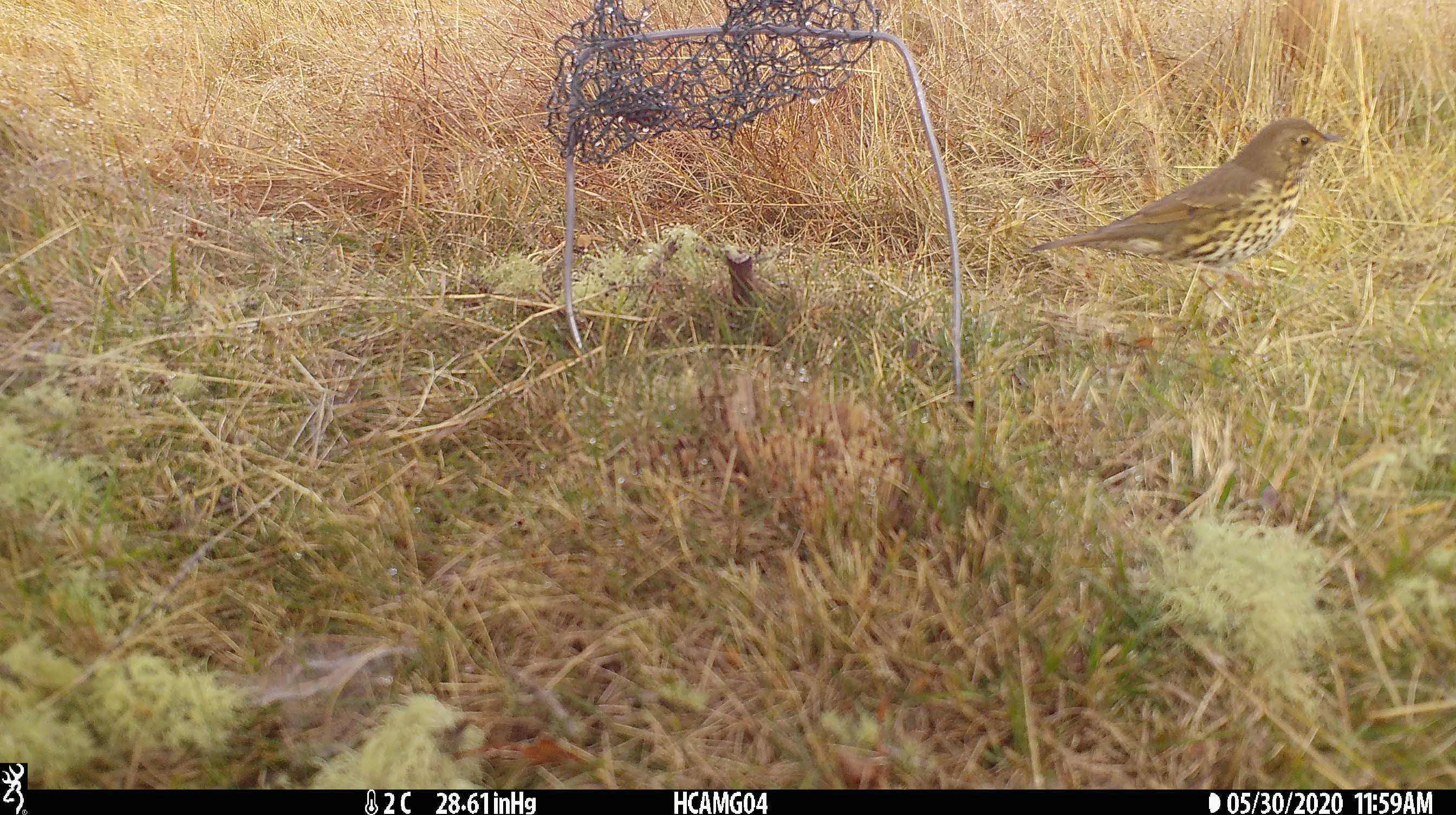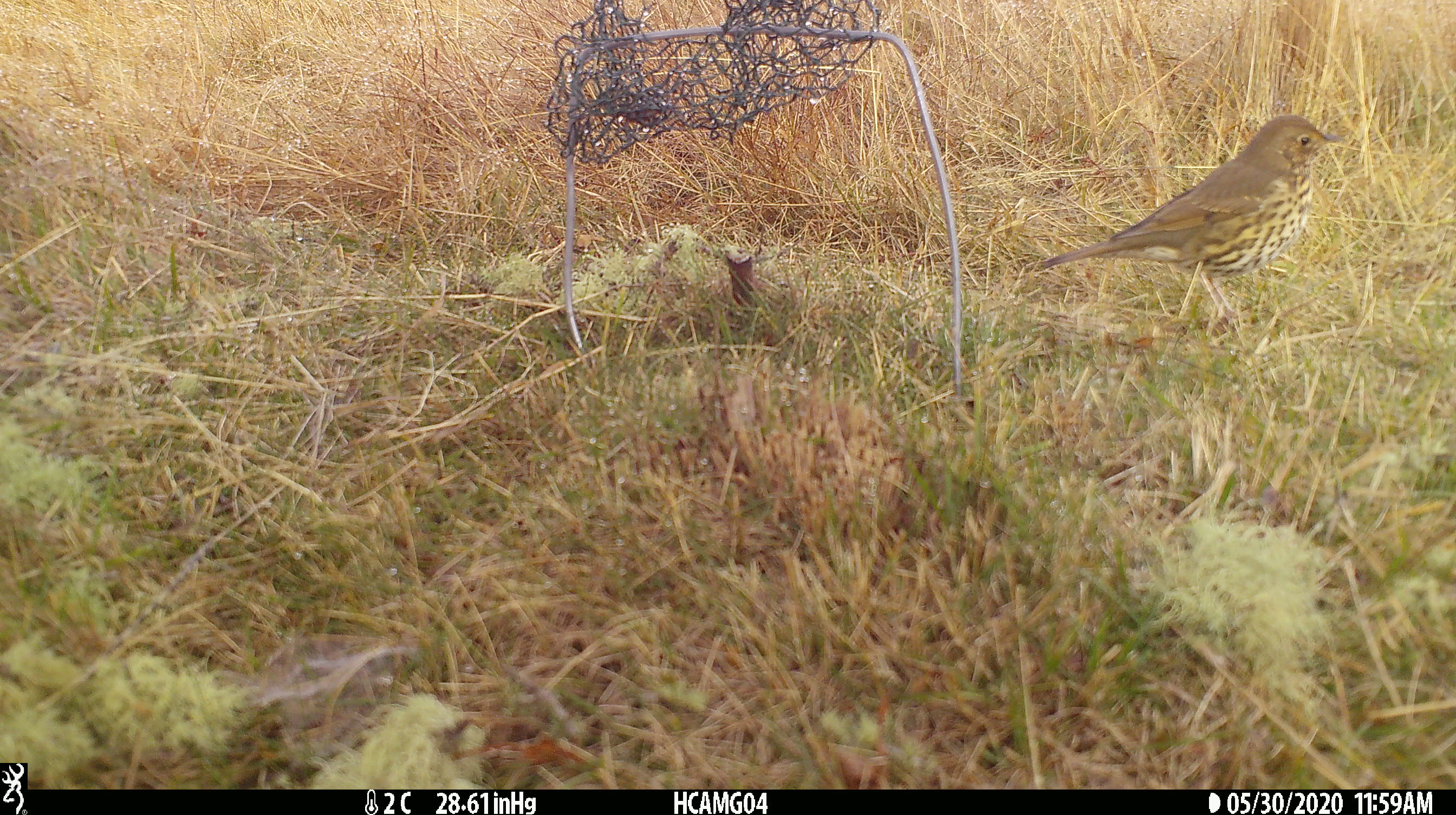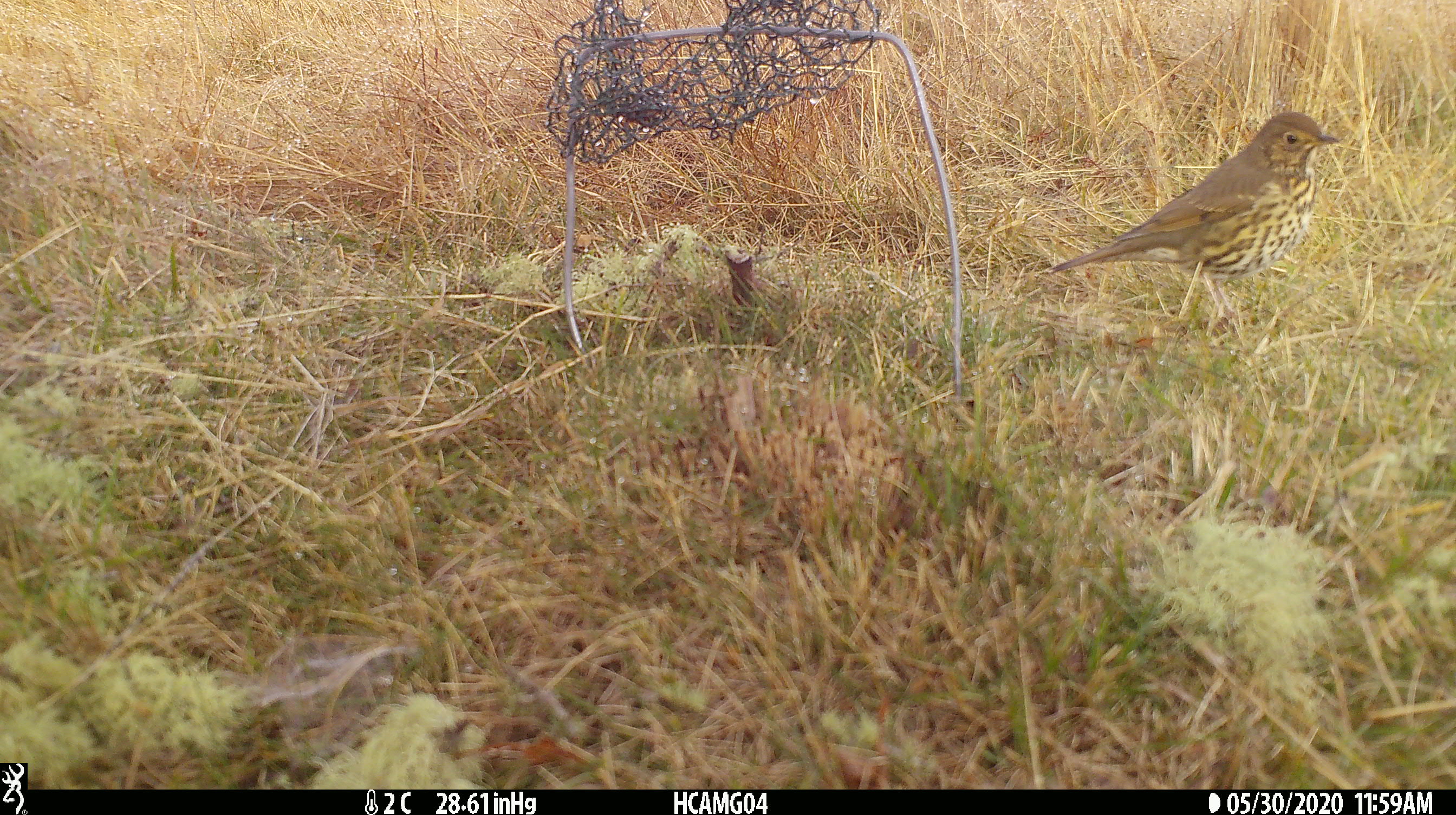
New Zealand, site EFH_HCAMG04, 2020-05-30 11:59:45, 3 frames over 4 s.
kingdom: Animalia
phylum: Chordata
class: Aves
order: Passeriformes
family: Turdidae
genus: Turdus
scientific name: Turdus philomelos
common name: song thrush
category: thrush